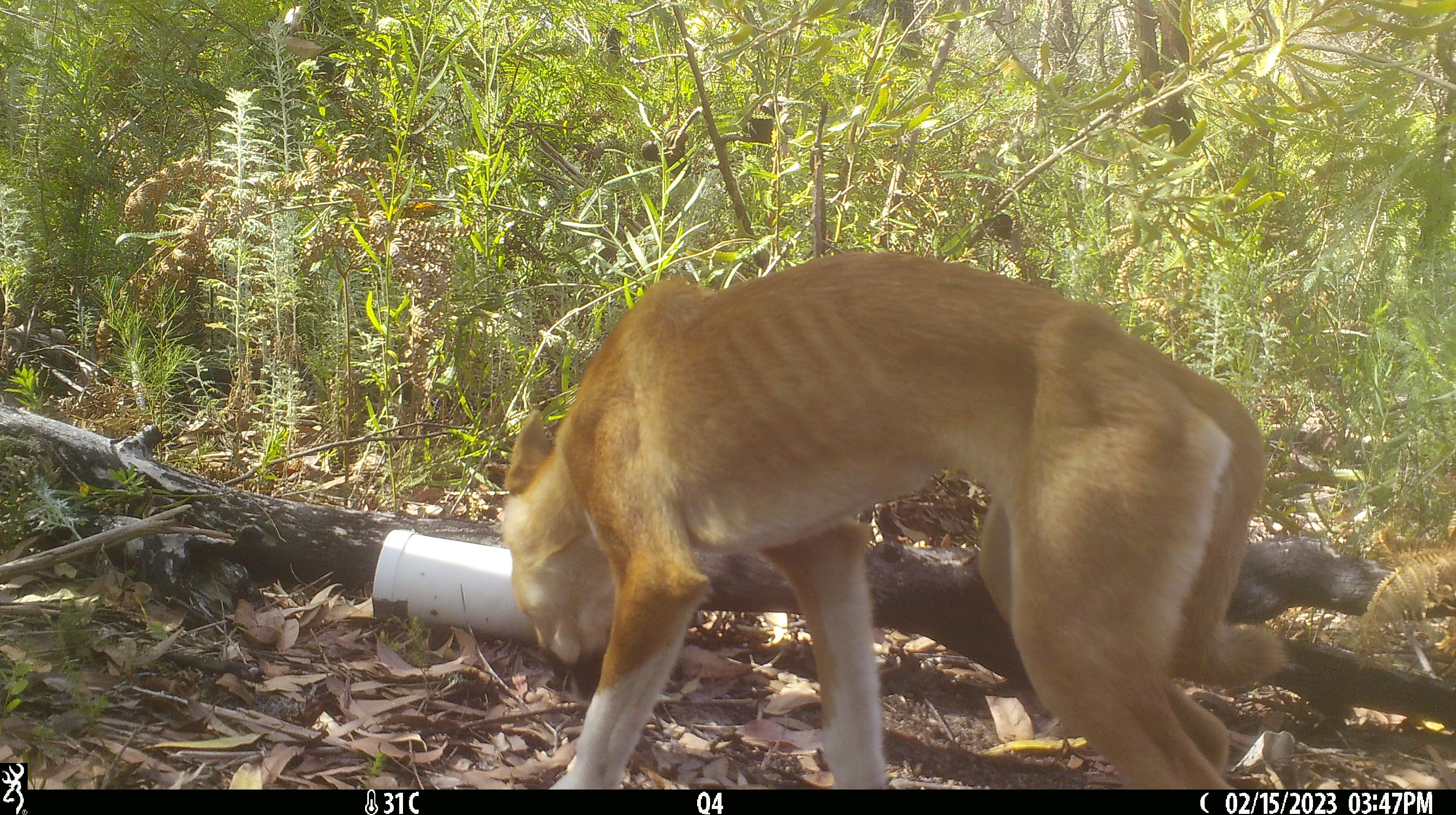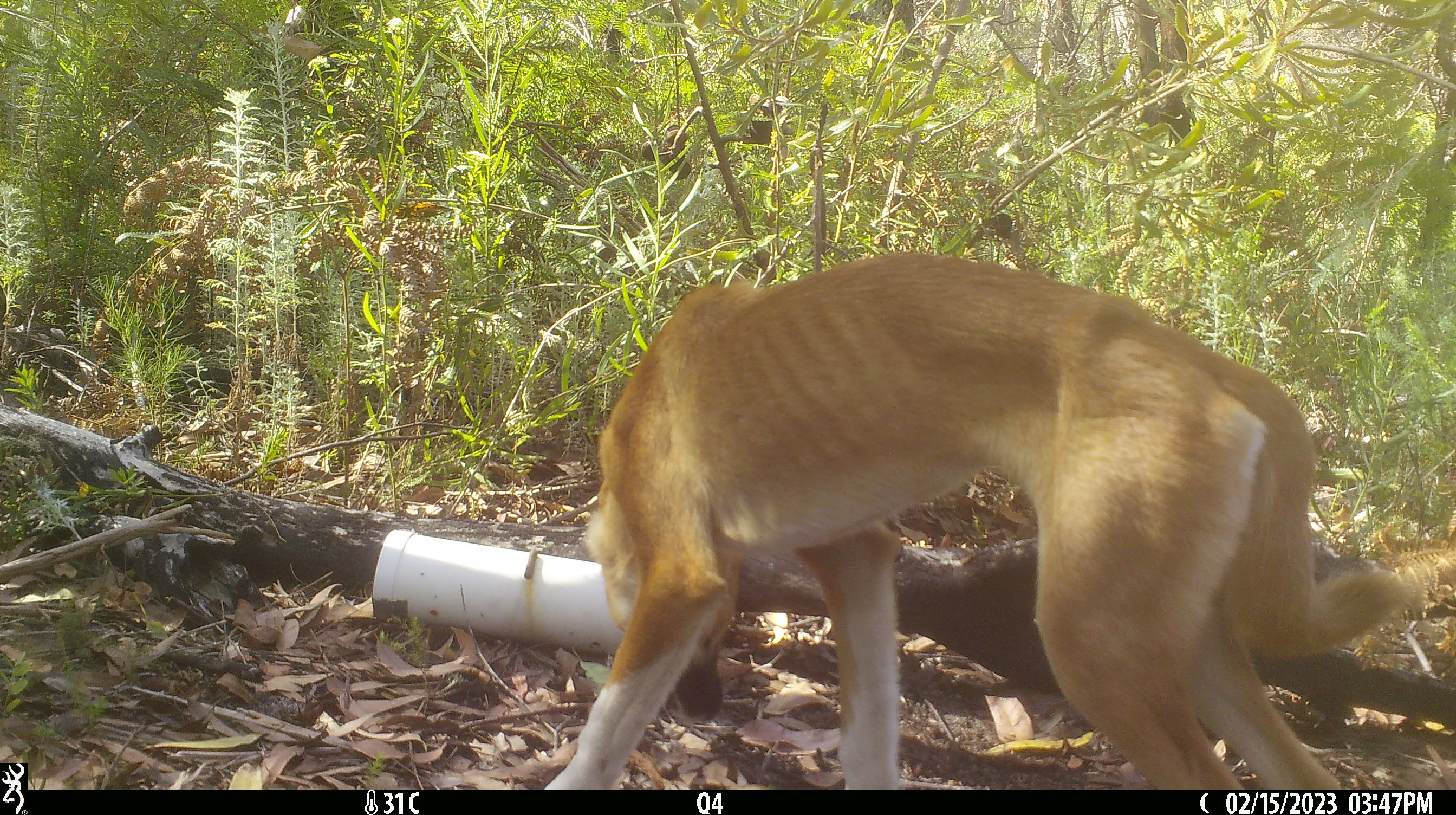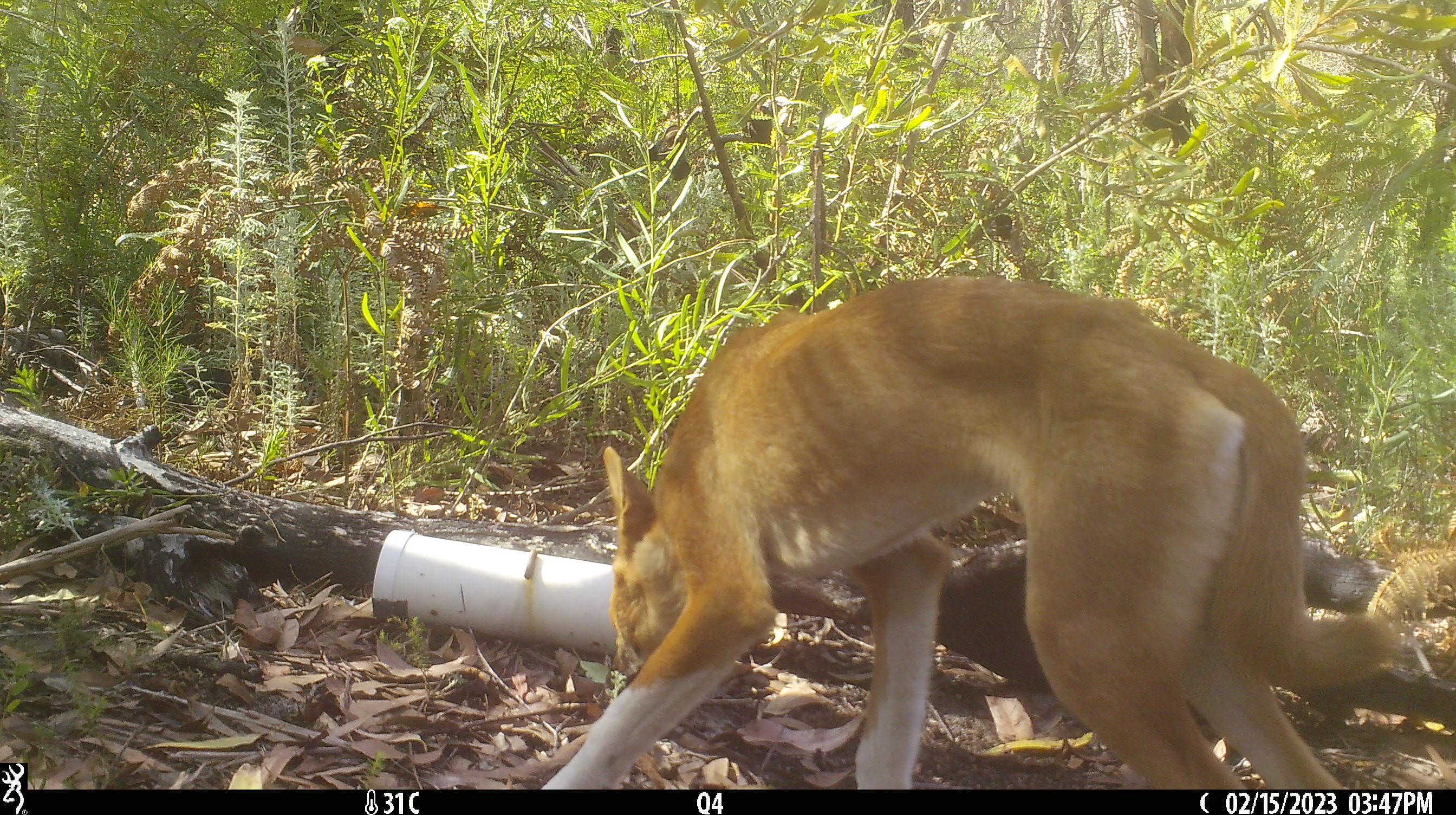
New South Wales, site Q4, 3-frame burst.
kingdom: Animalia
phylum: Chordata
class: Mammalia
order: Carnivora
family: Canidae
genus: Canis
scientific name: Canis familiaris dingo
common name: dingo